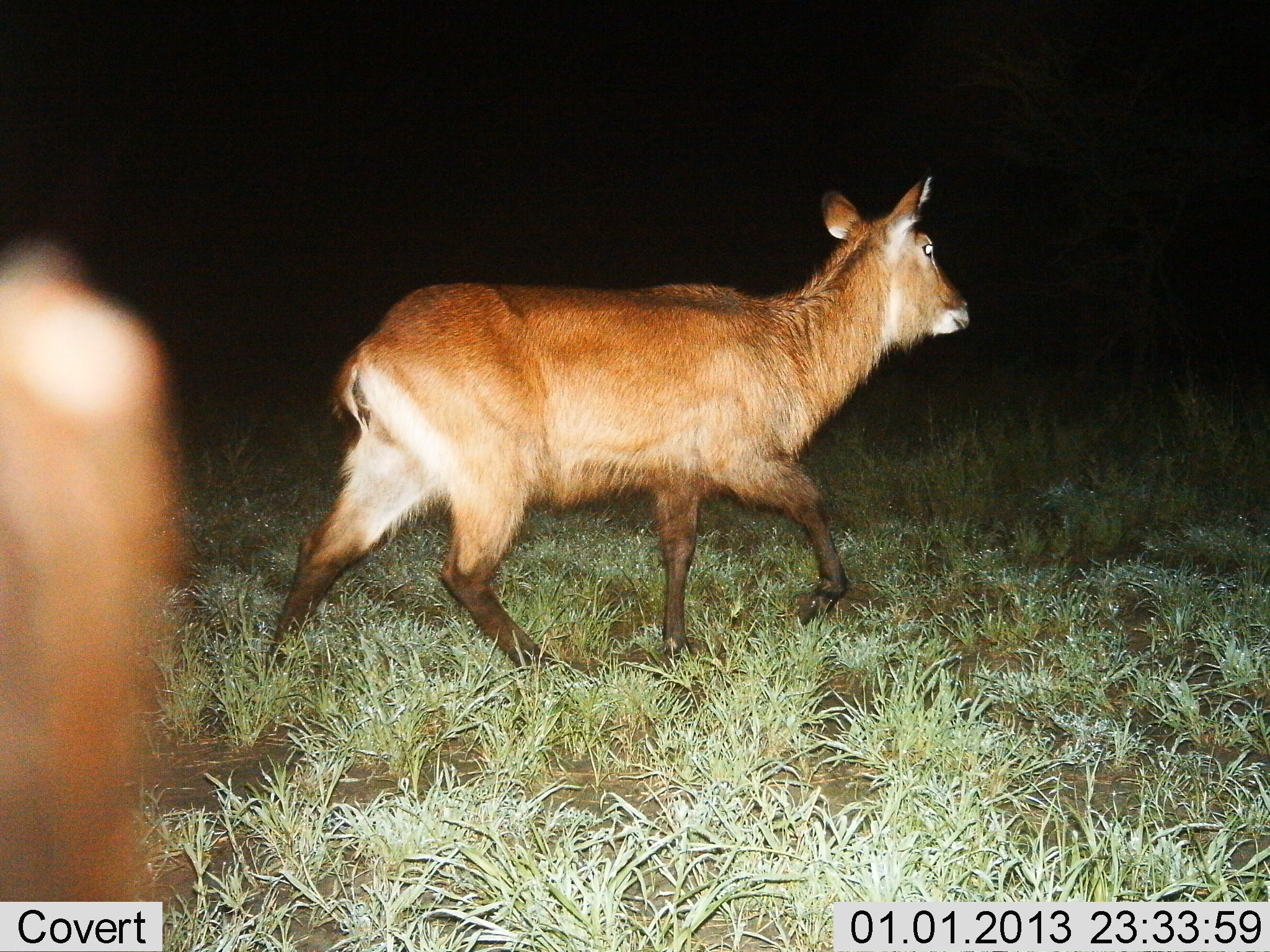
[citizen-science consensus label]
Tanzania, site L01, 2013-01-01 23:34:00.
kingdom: Animalia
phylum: Chordata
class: Mammalia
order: Artiodactyla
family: Bovidae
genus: Kobus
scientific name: Kobus ellipsiprymnus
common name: waterbuck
Waterbuck (Kobus ellipsiprymnus), count 2. Behavior (volunteer vote fractions): standing 18%, resting 0%, moving 94%, interacting 0%. Young present (vote fraction): 0%. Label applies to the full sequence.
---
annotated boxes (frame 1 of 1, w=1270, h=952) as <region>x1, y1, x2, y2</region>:
animal: <region>260, 172, 975, 689</region>; <region>0, 233, 186, 901</region>